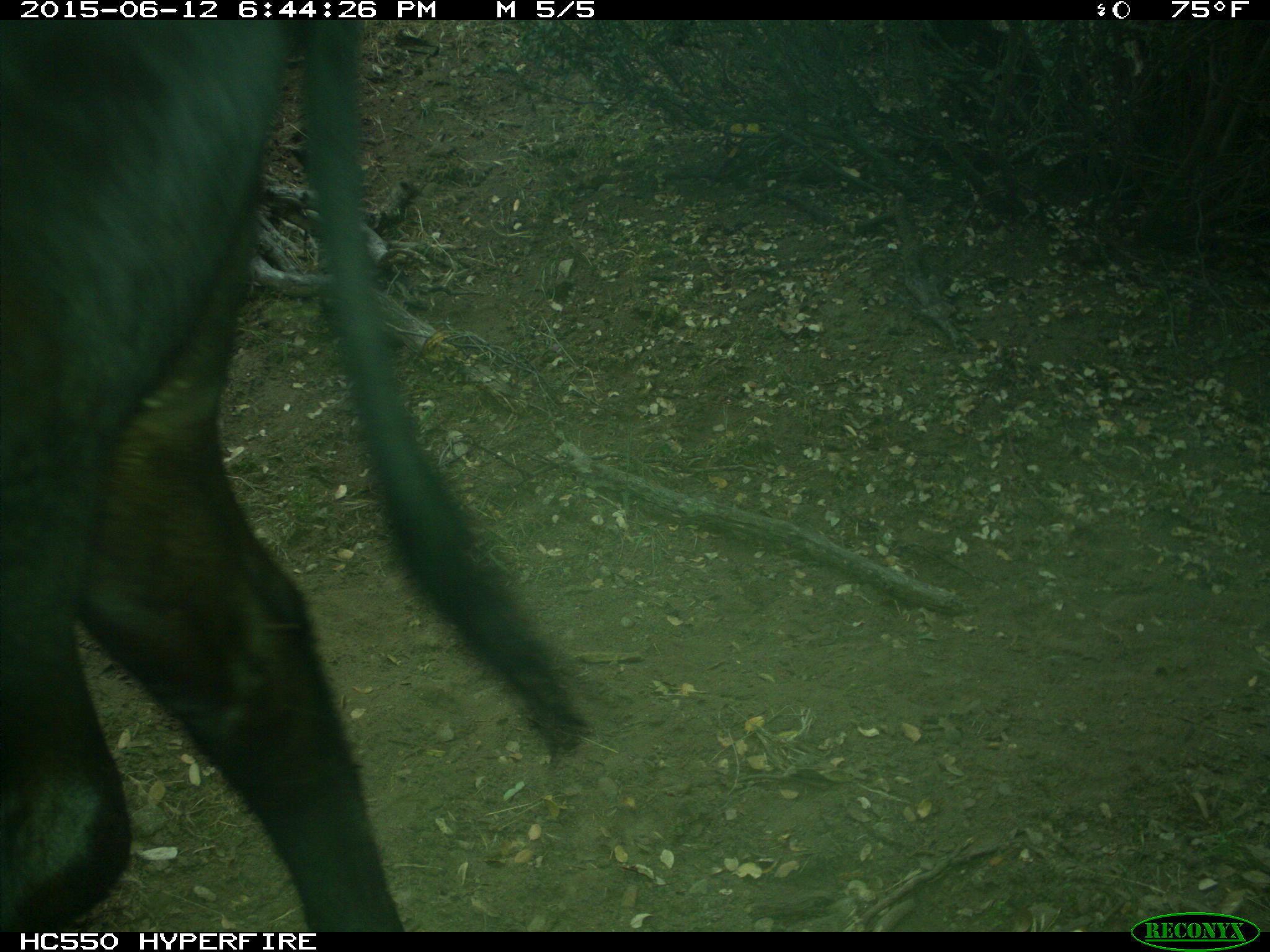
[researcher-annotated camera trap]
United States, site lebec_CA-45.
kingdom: Animalia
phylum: Chordata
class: Mammalia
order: Artiodactyla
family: Bovidae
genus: Bos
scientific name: Bos taurus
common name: domestic cow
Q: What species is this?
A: Bos taurus (domestic cow).